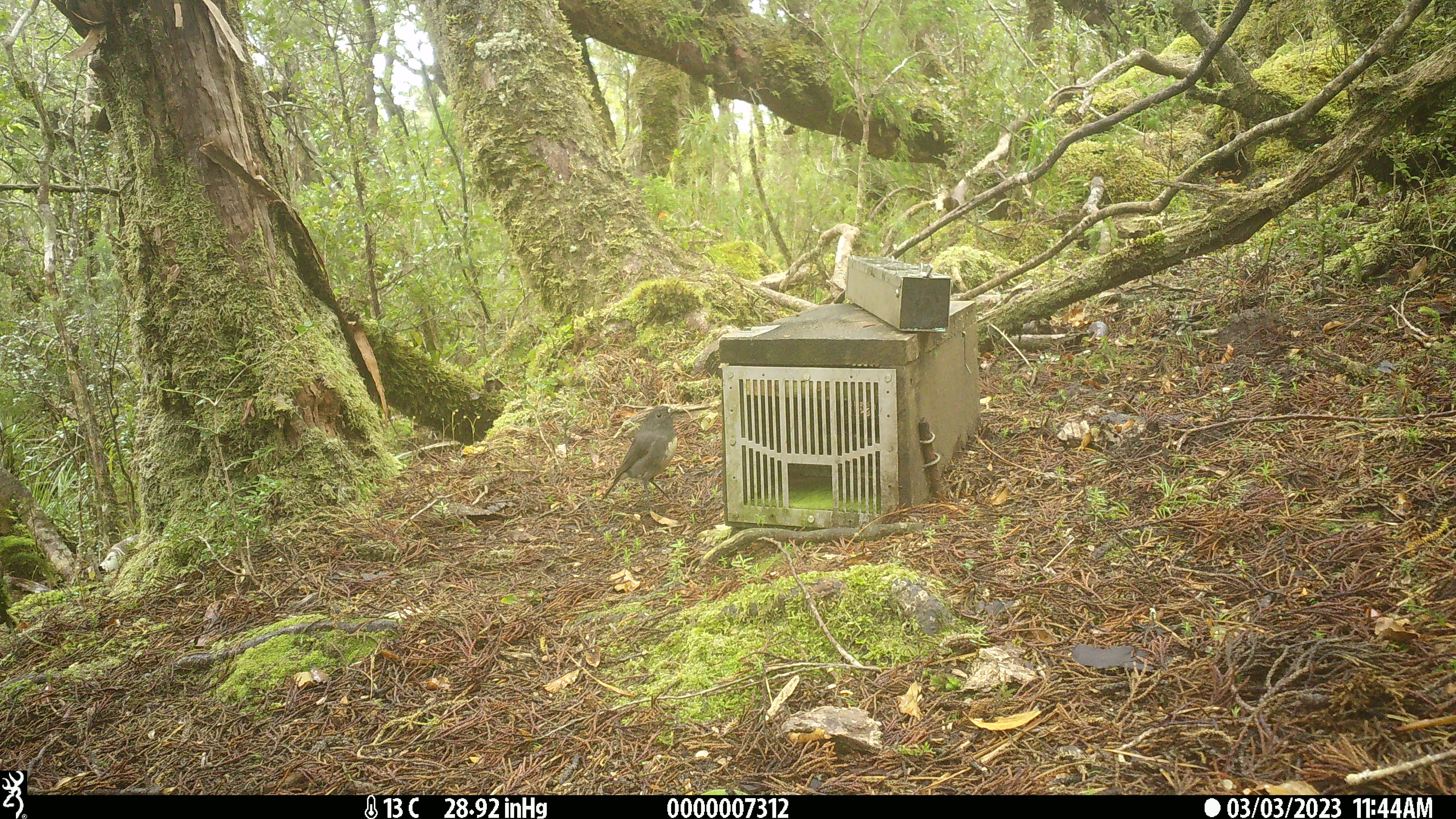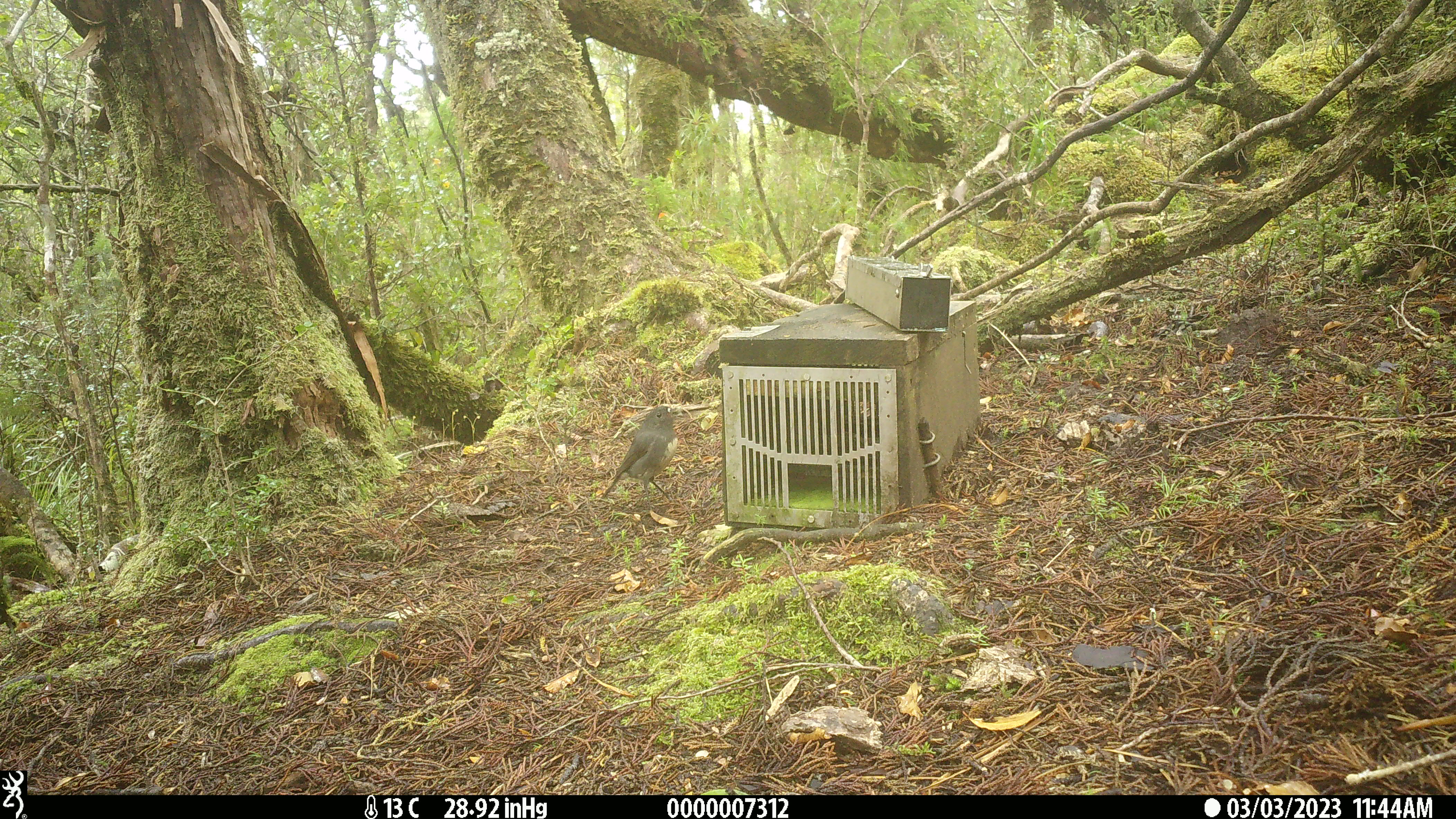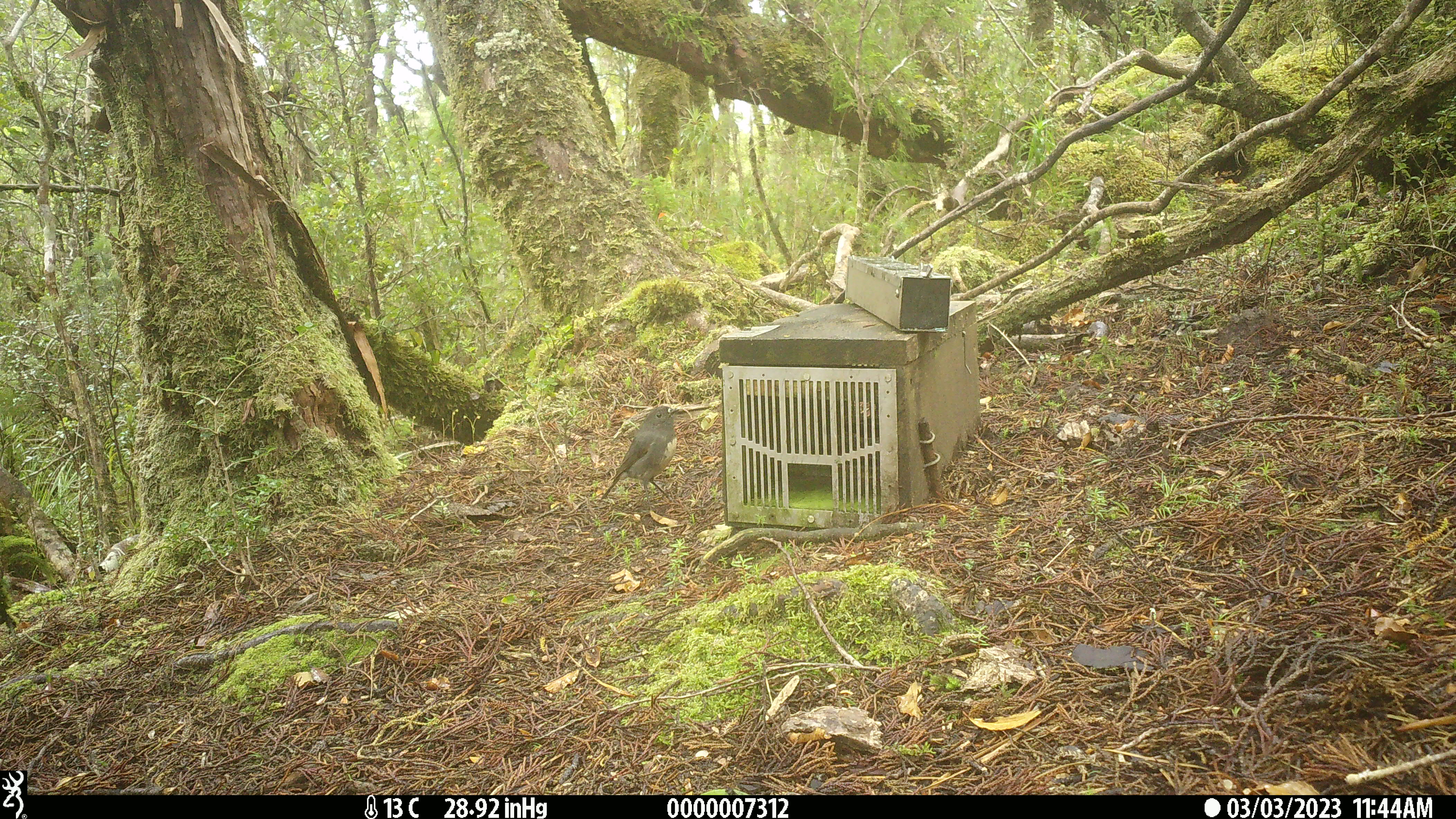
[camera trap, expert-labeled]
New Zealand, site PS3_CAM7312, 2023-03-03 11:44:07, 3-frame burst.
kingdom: Animalia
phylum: Chordata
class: Aves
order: Passeriformes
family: Petroicidae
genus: Petroica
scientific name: Petroica australis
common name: new zealand robin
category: robin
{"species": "robin (new zealand robin) (Petroica australis)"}